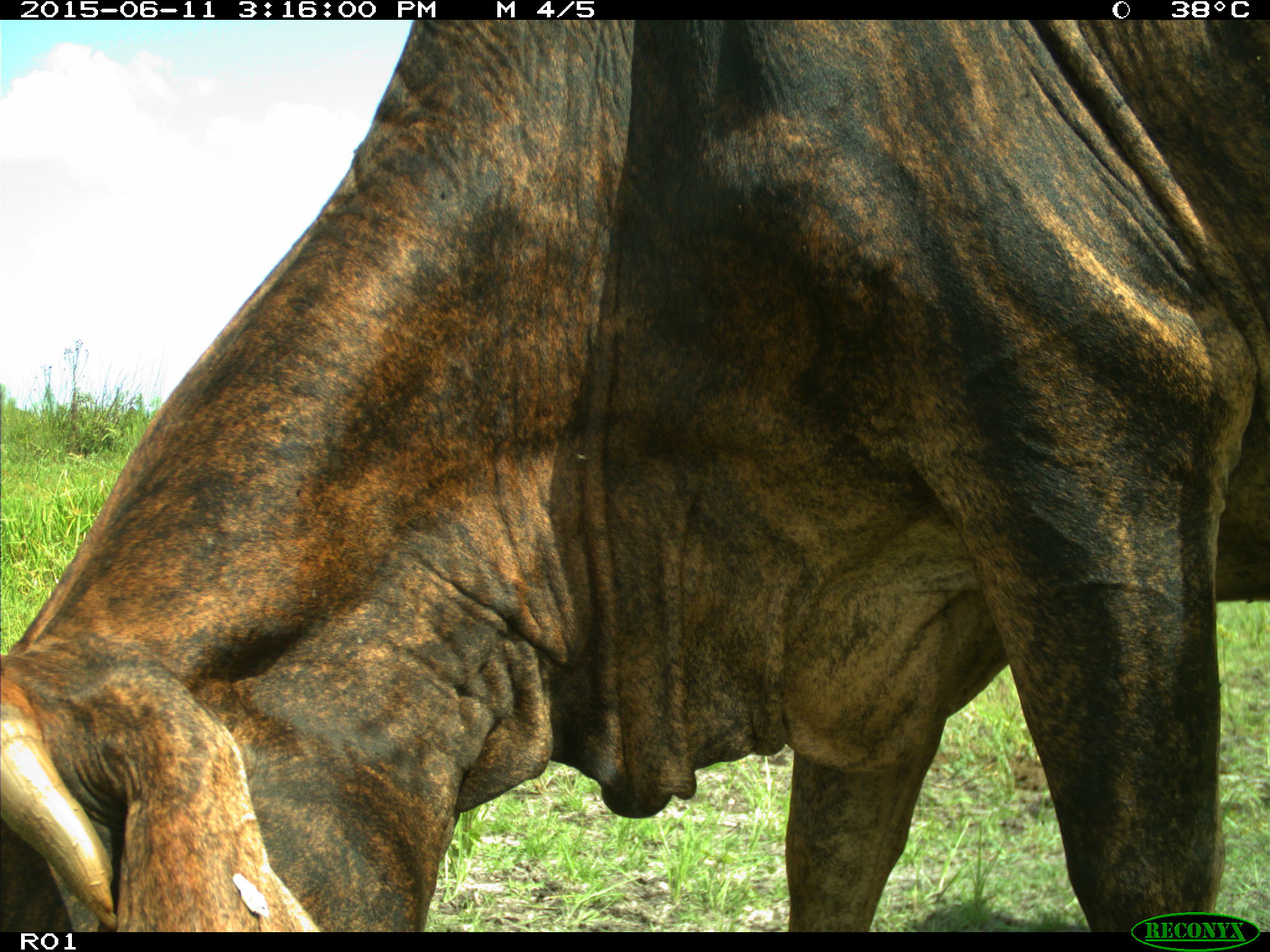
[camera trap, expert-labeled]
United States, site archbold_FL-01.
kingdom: Animalia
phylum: Chordata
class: Mammalia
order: Artiodactyla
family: Bovidae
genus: Bos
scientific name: Bos taurus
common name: domestic cow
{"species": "Bos taurus (domestic cow)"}